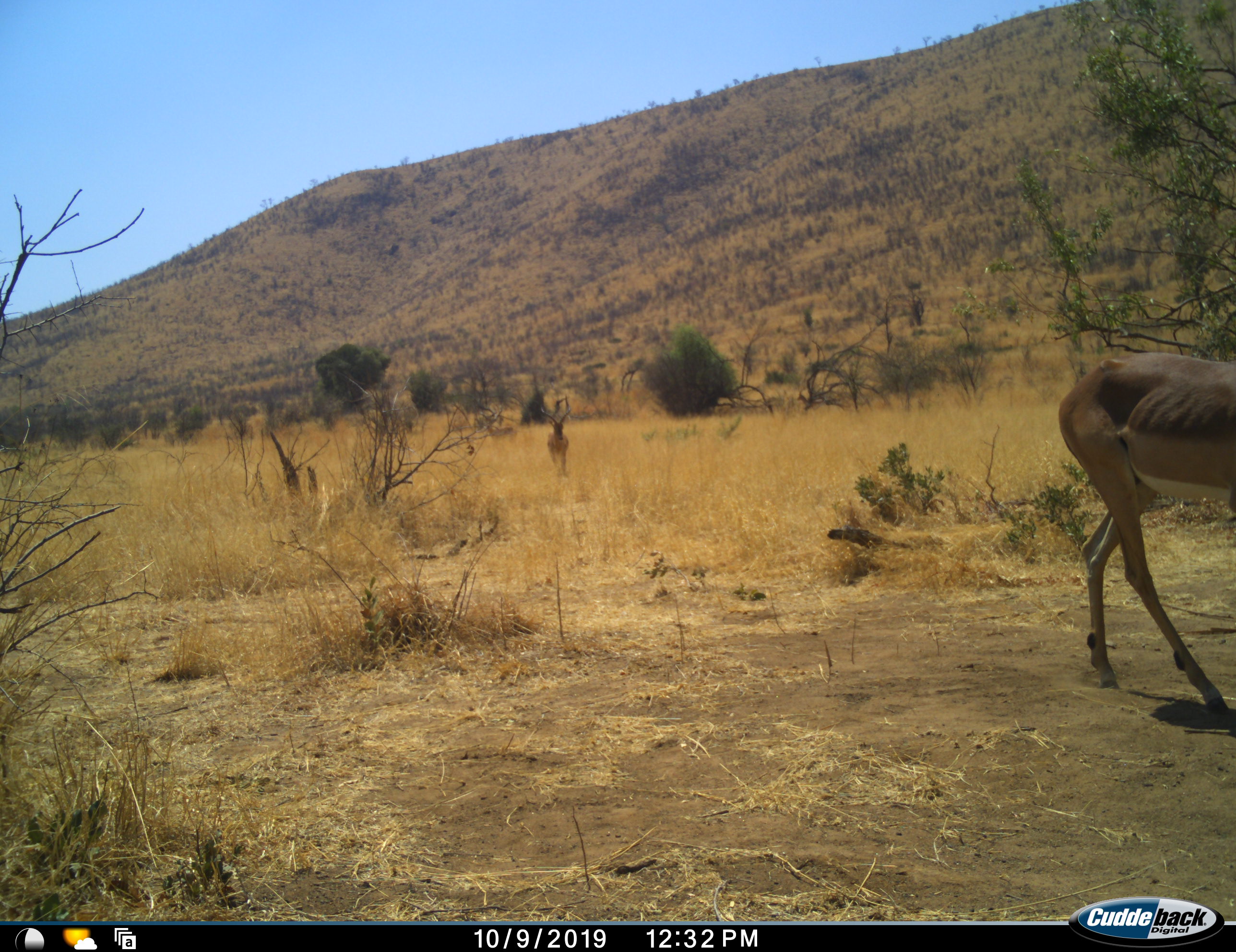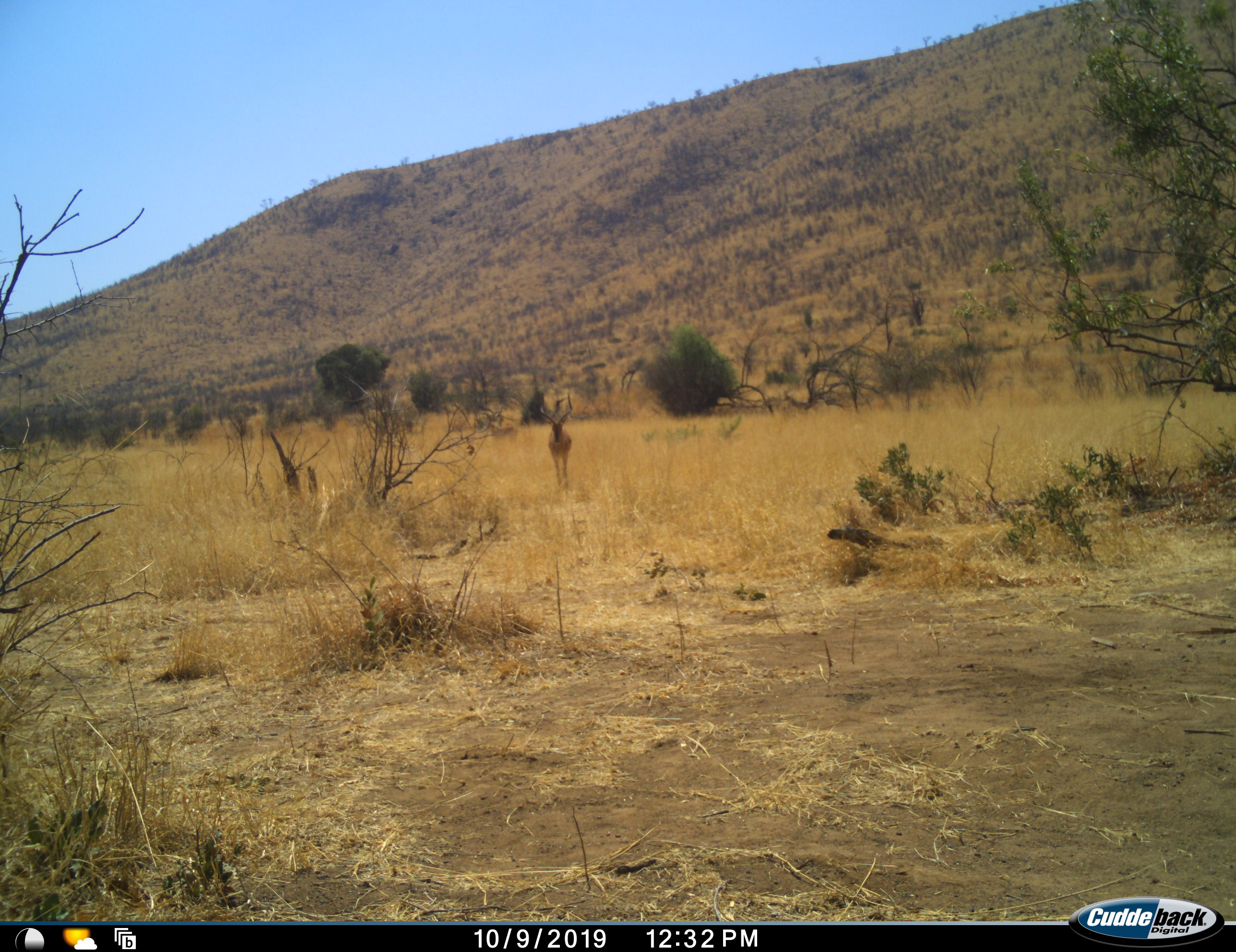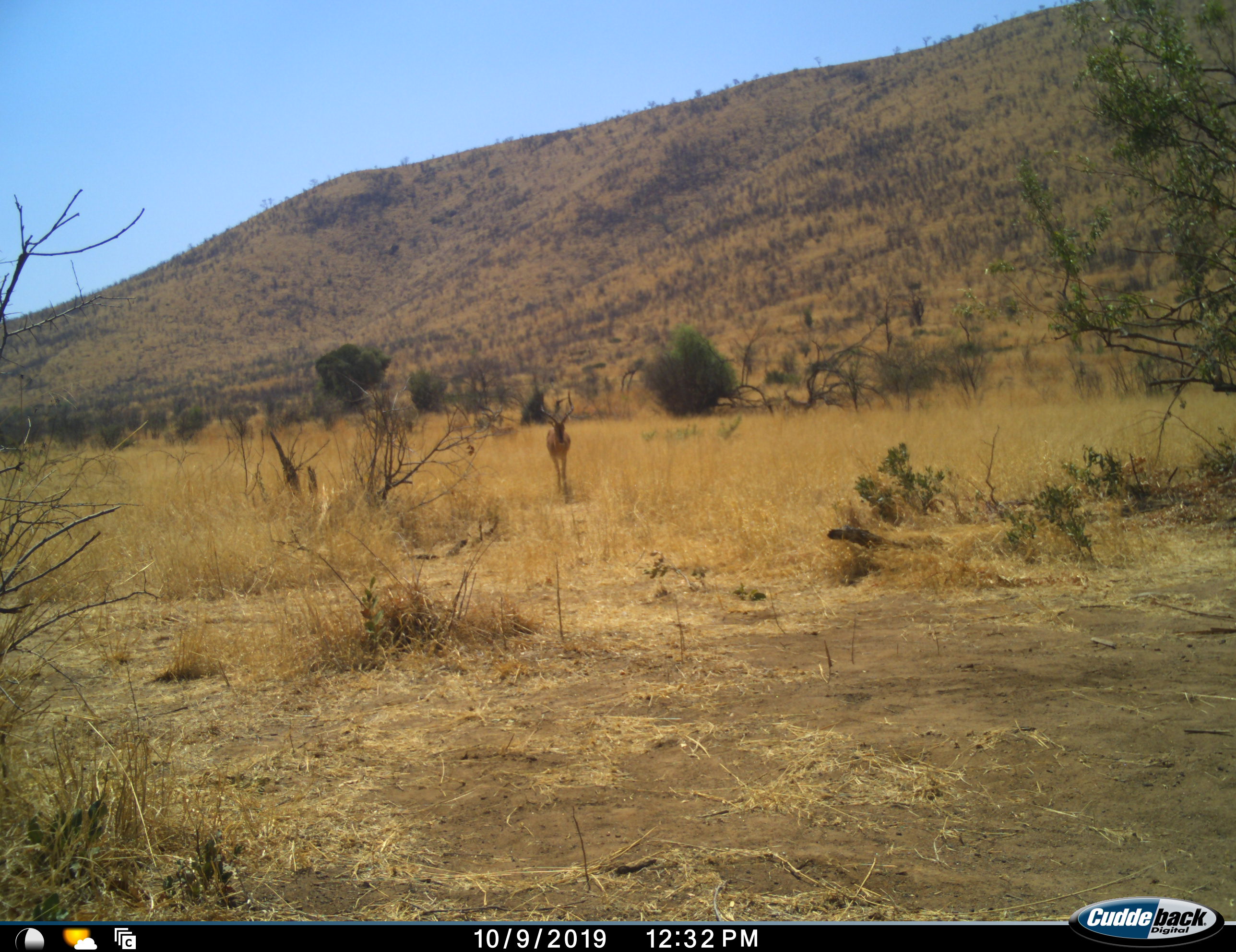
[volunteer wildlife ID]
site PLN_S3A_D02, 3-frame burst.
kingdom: Animalia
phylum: Chordata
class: Mammalia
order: Artiodactyla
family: Bovidae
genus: Aepyceros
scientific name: Aepyceros melampus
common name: impala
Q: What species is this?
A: Impala (Aepyceros melampus).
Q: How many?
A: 2.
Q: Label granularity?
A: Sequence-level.